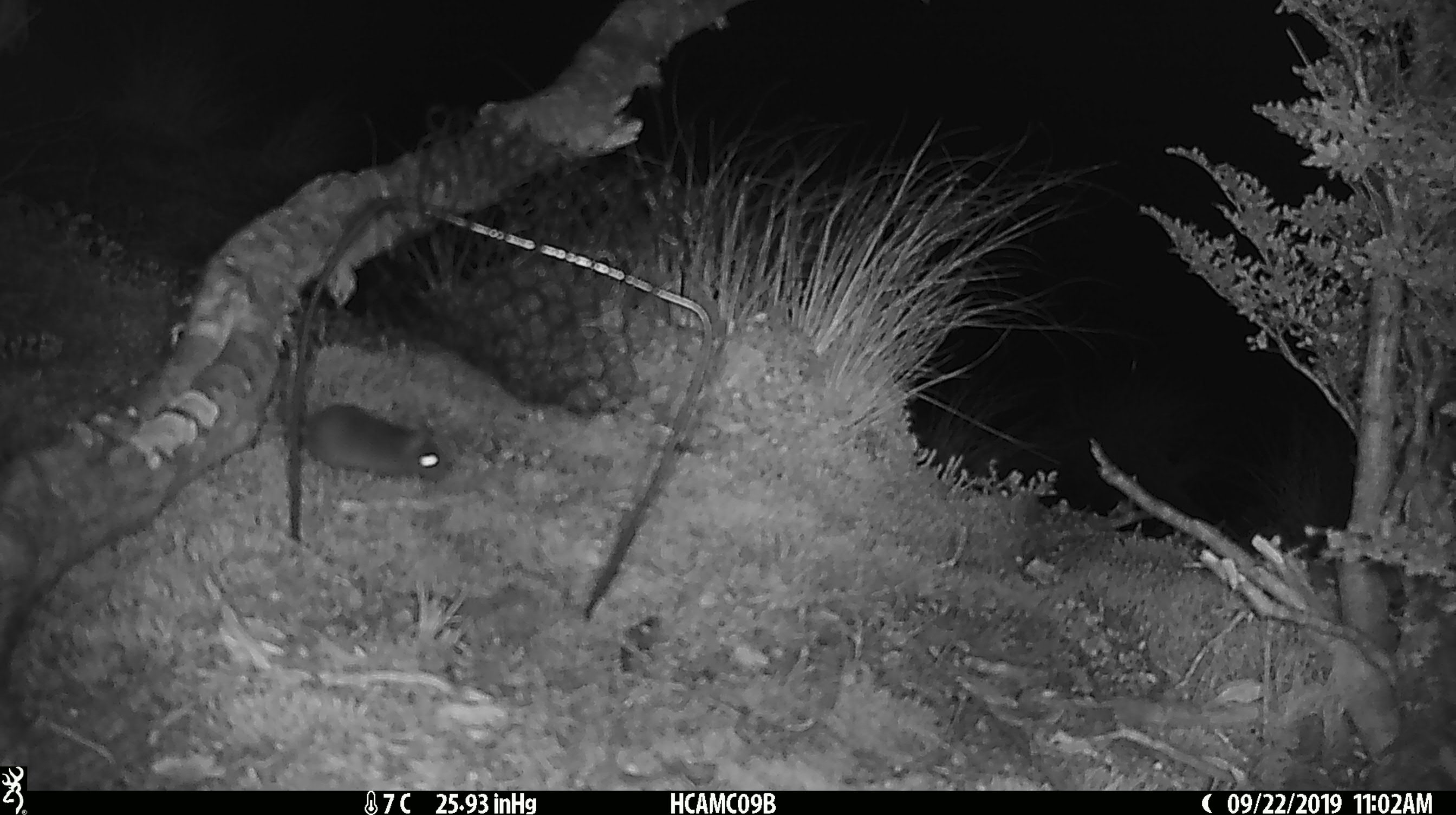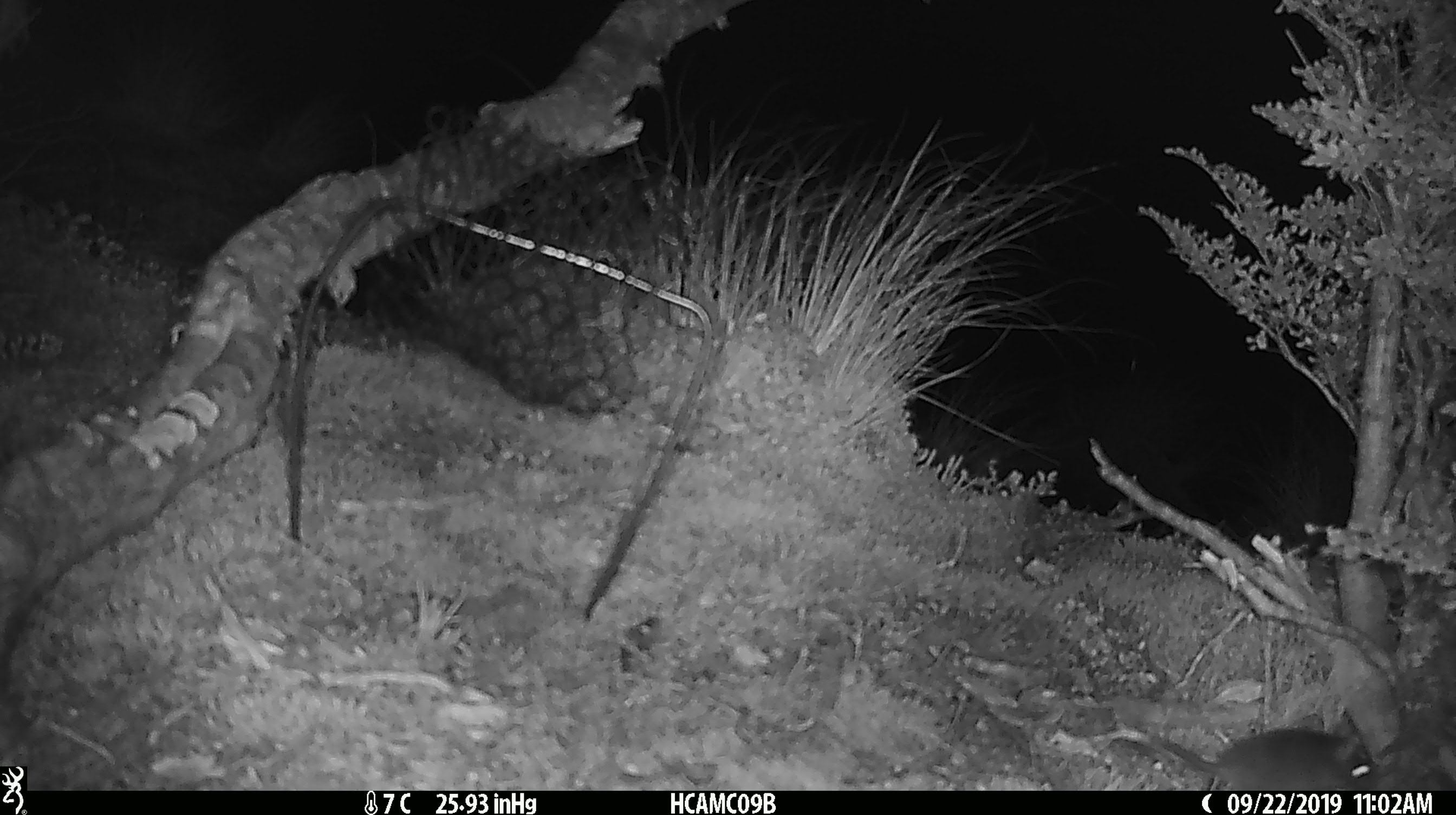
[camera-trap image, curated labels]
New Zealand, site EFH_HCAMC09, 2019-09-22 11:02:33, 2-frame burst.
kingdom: Animalia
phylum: Chordata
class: Mammalia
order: Rodentia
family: Muridae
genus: Mus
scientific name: Mus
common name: mouse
Mouse (Mus).